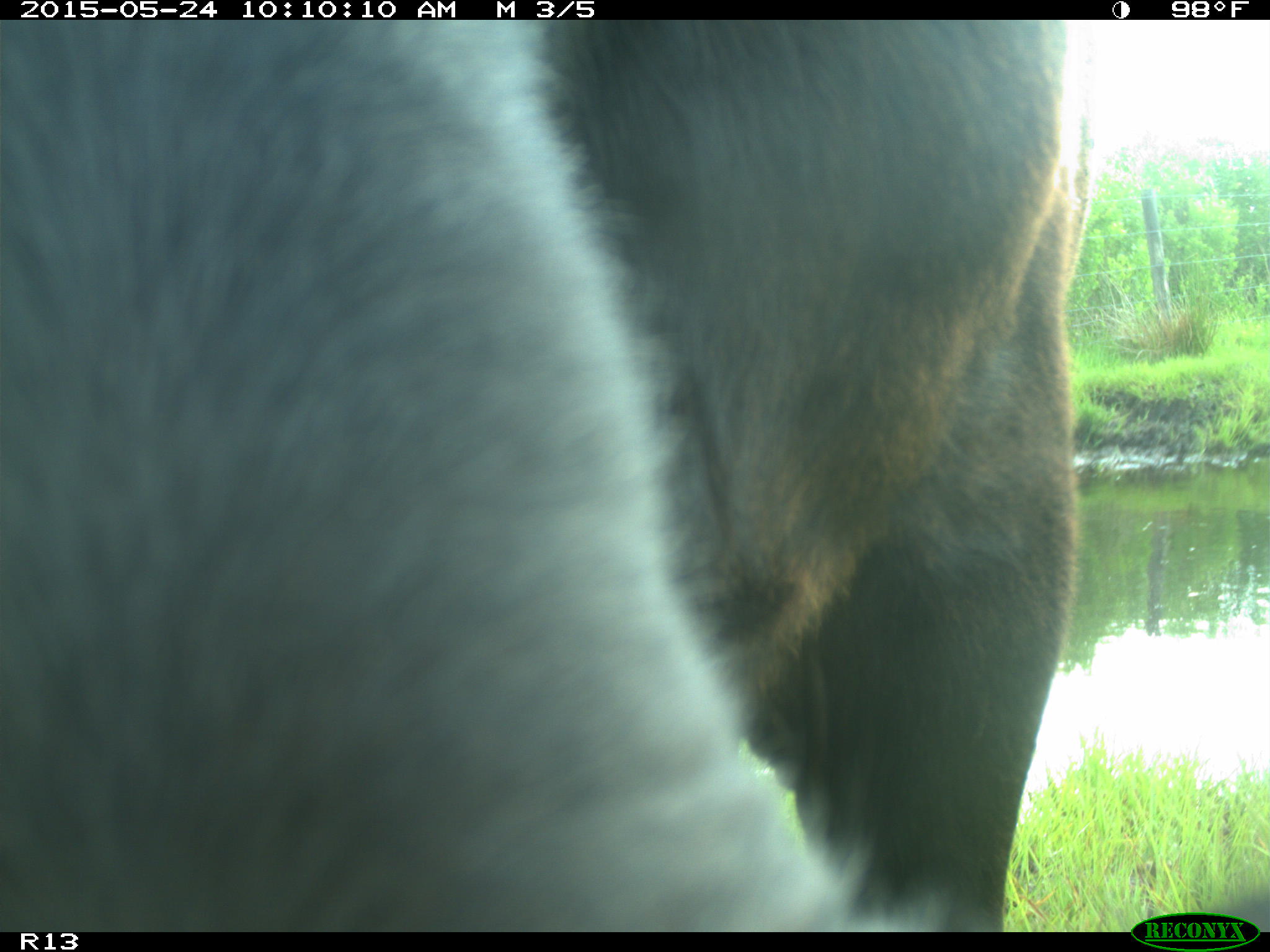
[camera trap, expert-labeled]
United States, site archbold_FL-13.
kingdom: Animalia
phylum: Chordata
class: Mammalia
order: Artiodactyla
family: Bovidae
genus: Bos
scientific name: Bos taurus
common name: domestic cow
Bos taurus (domestic cow).